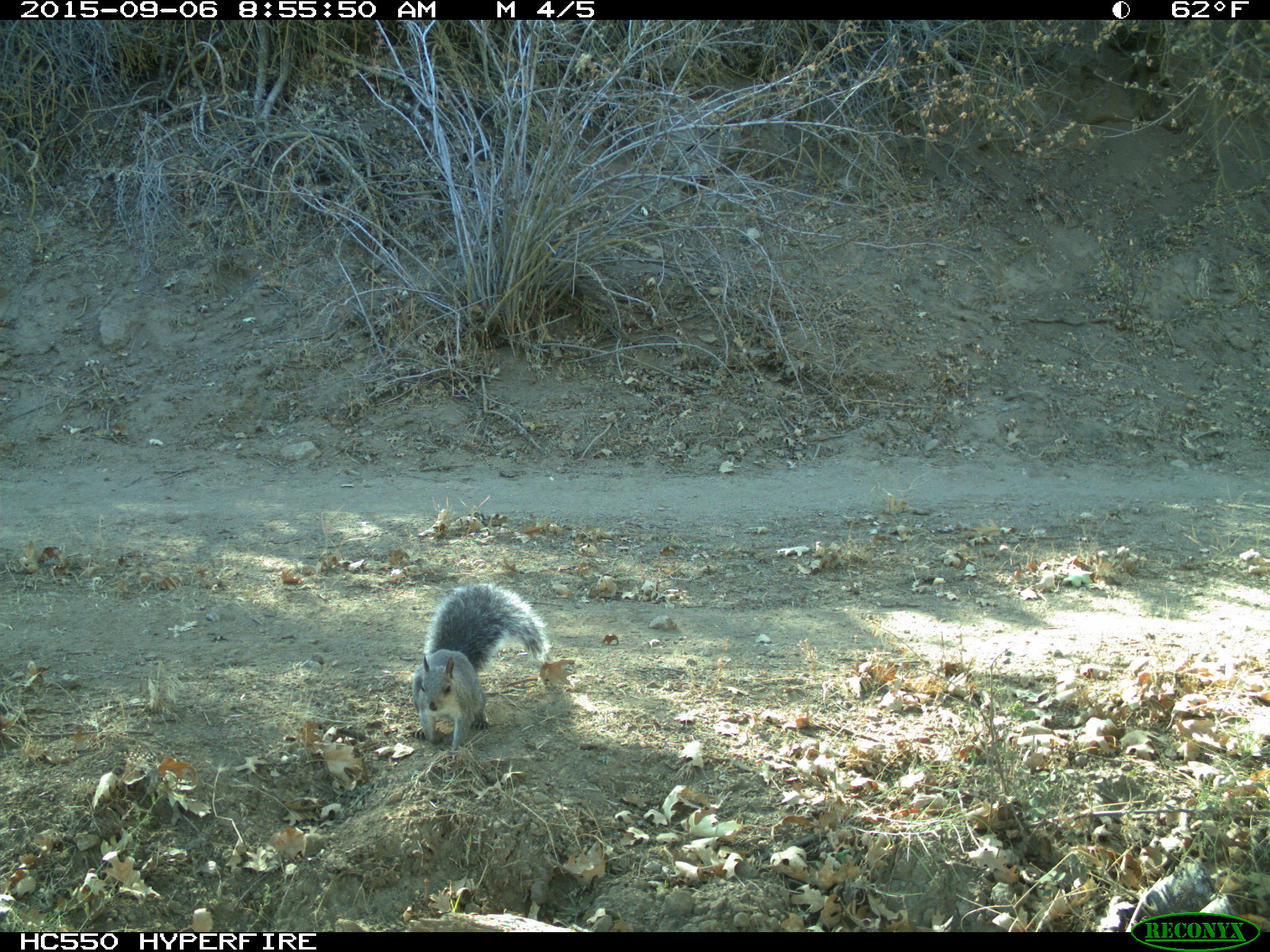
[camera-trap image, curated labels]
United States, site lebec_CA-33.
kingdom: Animalia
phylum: Chordata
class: Mammalia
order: Rodentia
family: Sciuridae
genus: Sciurus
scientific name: Sciurus carolinensis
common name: eastern gray squirrel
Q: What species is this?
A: Sciurus carolinensis (eastern gray squirrel).